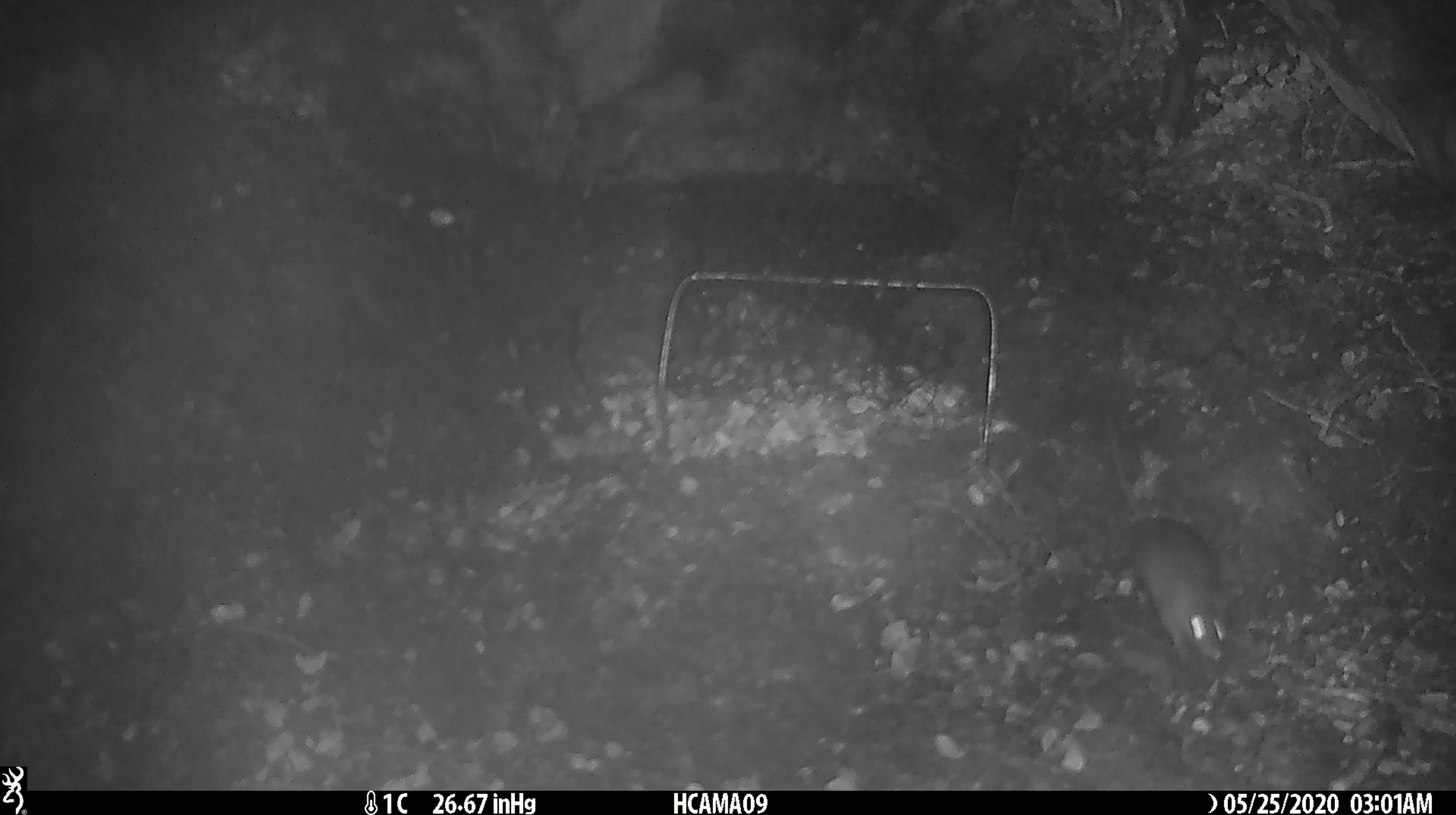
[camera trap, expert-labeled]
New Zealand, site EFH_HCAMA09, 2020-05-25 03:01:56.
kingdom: Animalia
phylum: Chordata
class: Mammalia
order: Rodentia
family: Muridae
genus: Mus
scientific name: Mus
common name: mouse